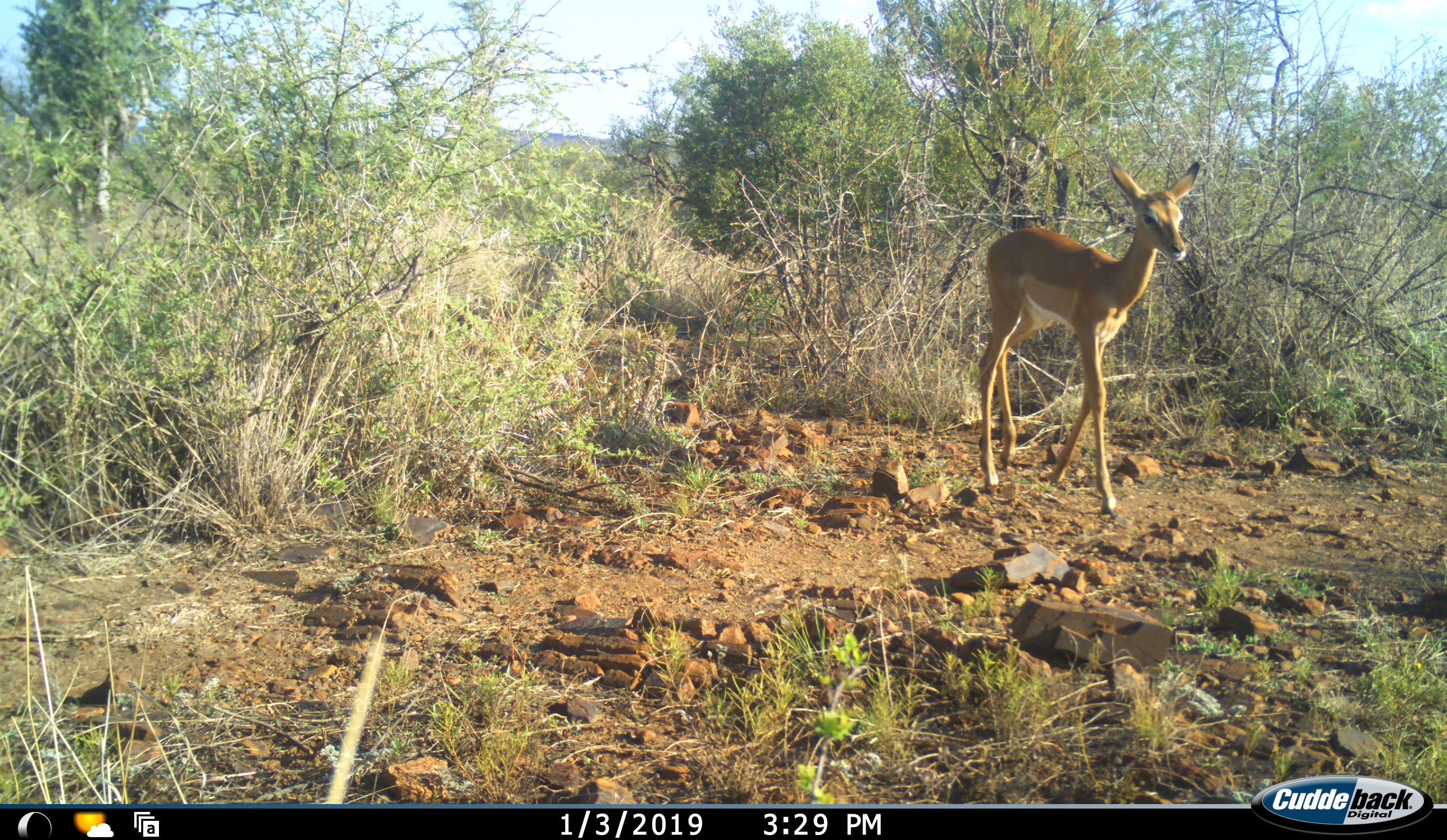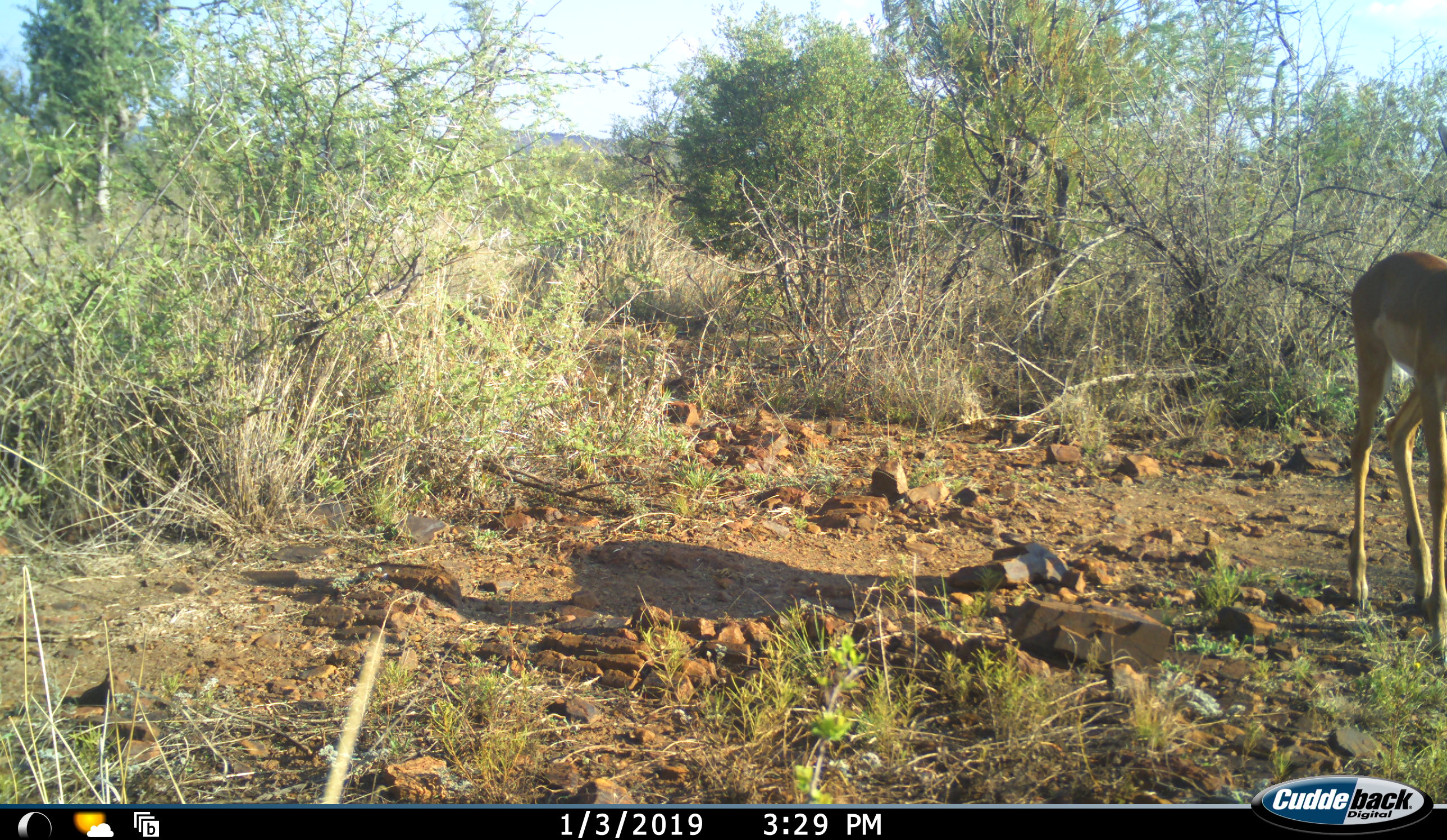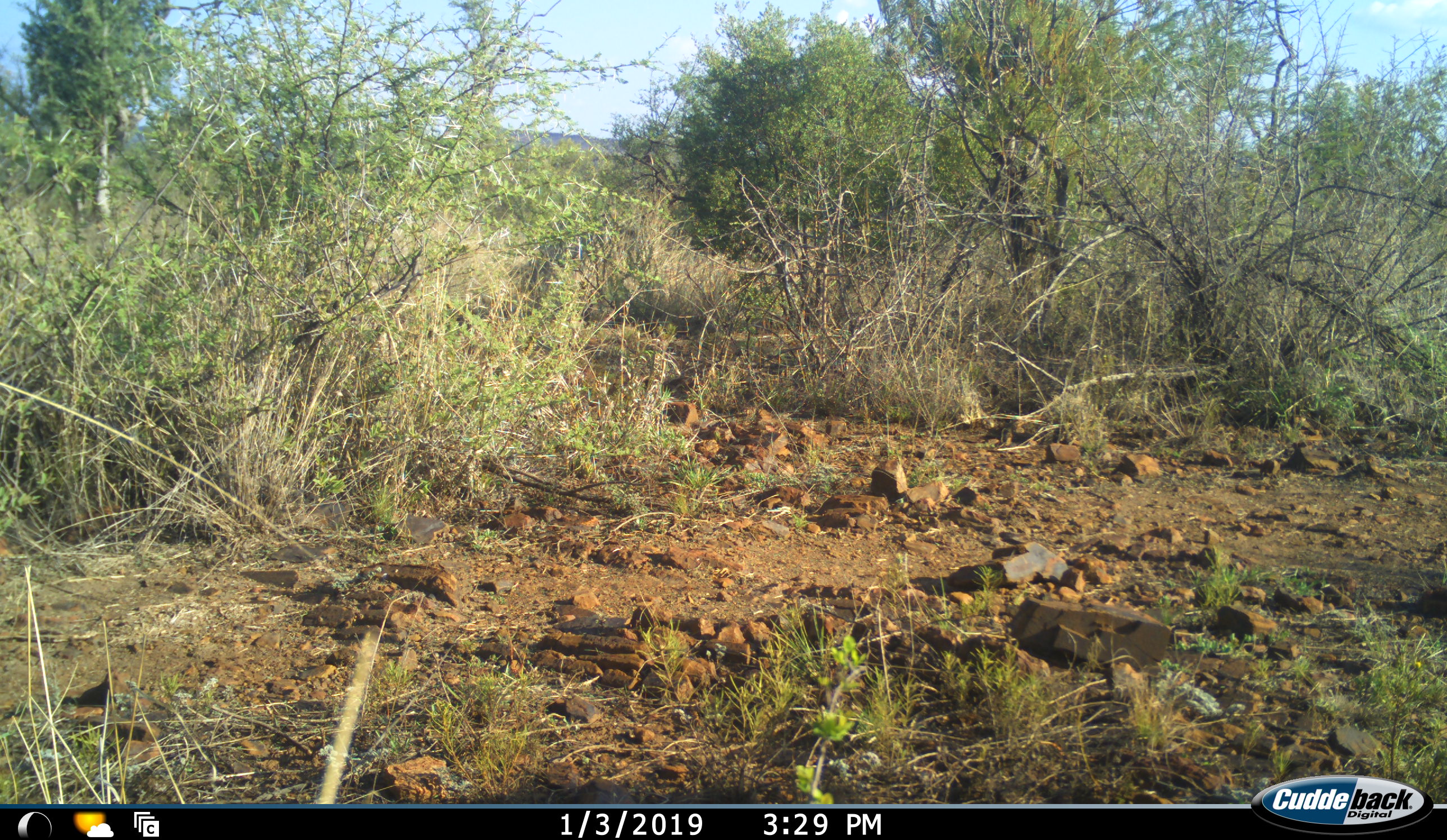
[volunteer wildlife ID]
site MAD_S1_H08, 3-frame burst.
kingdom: Animalia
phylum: Chordata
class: Mammalia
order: Artiodactyla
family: Bovidae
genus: Aepyceros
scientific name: Aepyceros melampus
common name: impala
Impala (Aepyceros melampus), count 1. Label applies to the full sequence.